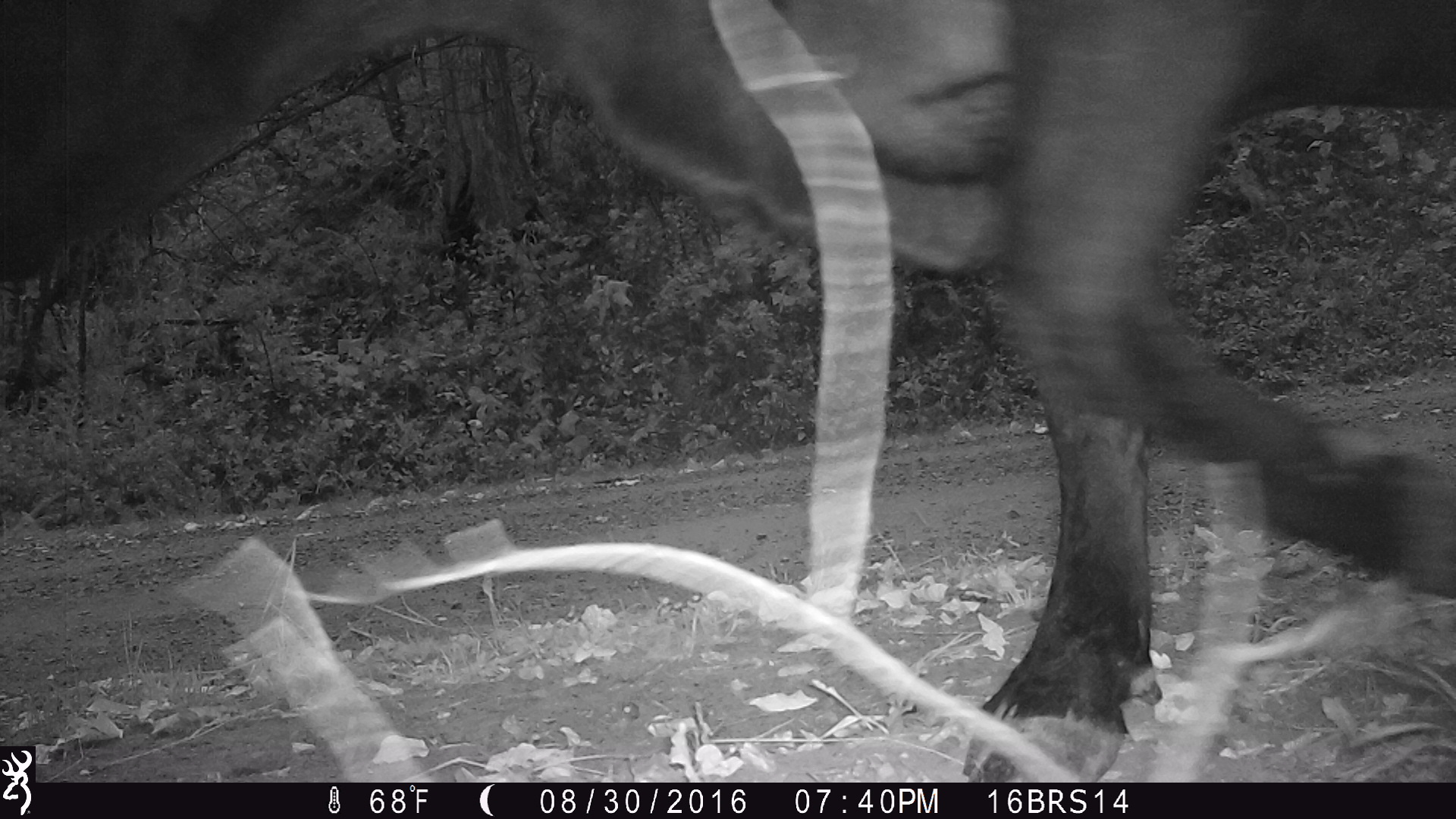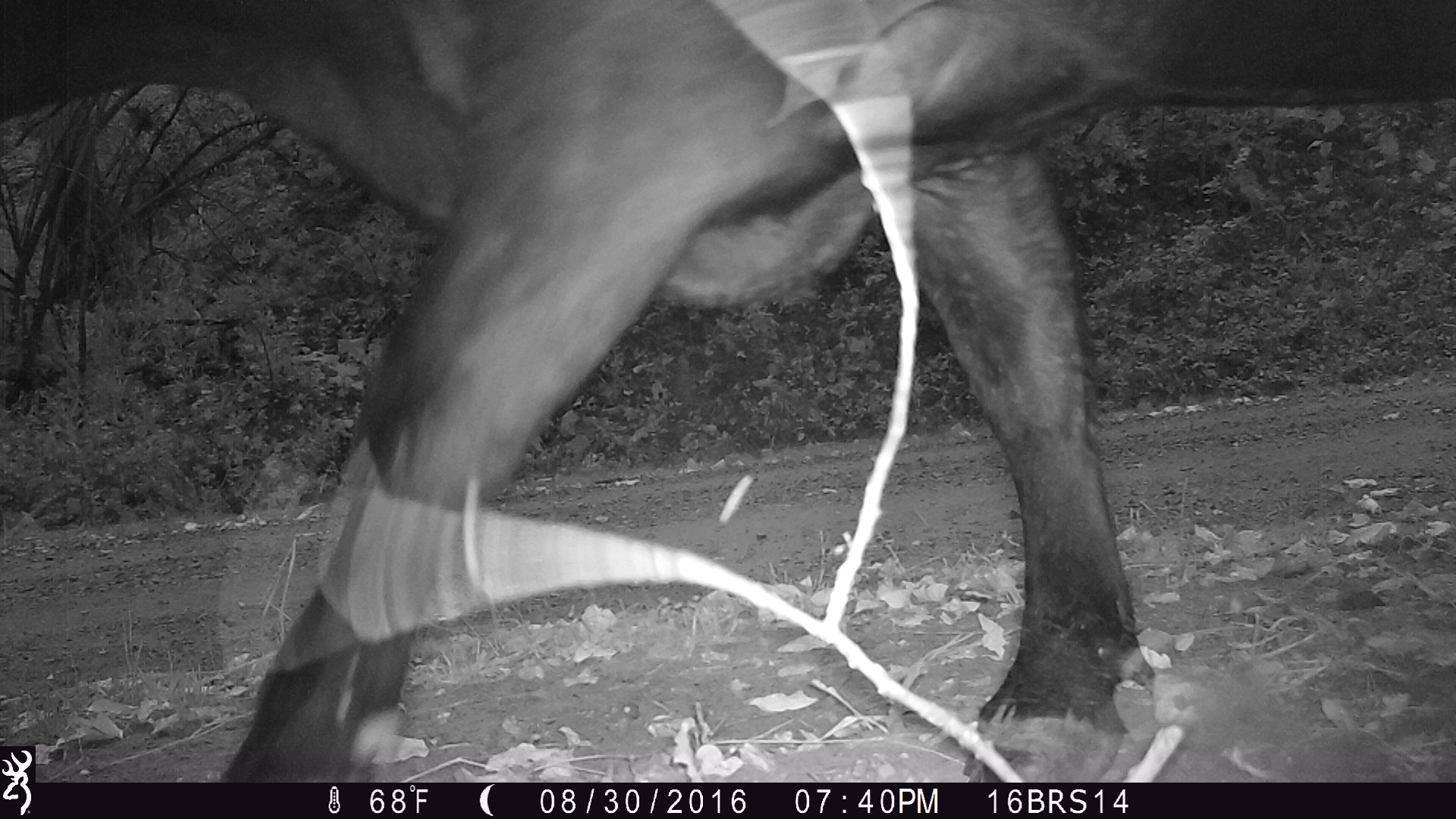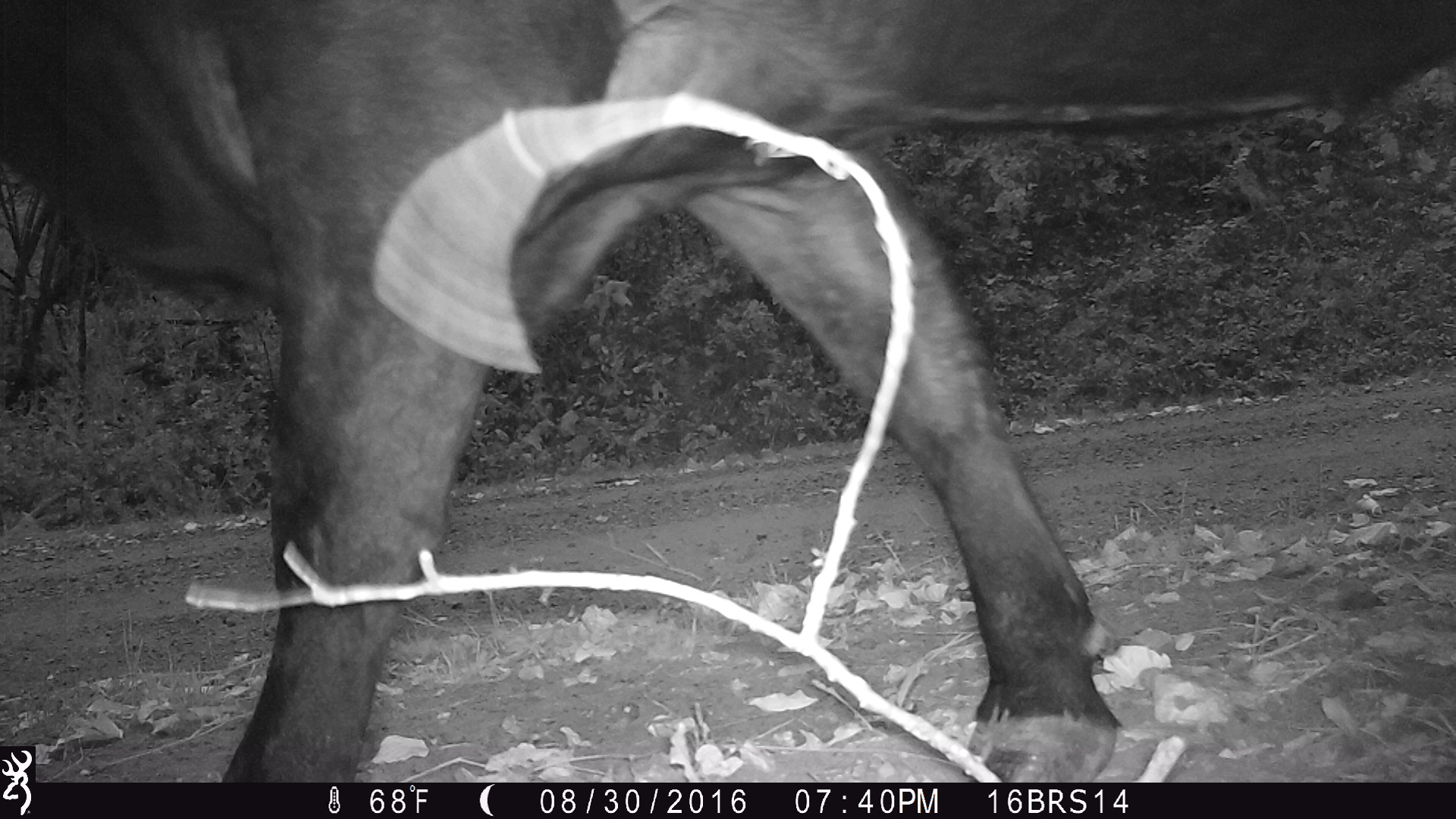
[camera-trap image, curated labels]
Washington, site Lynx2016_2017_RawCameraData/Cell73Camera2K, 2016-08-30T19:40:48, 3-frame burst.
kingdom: Animalia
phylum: Chordata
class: Mammalia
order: Artiodactyla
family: Bovidae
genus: Bos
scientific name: Bos taurus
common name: domestic cattle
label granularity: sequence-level